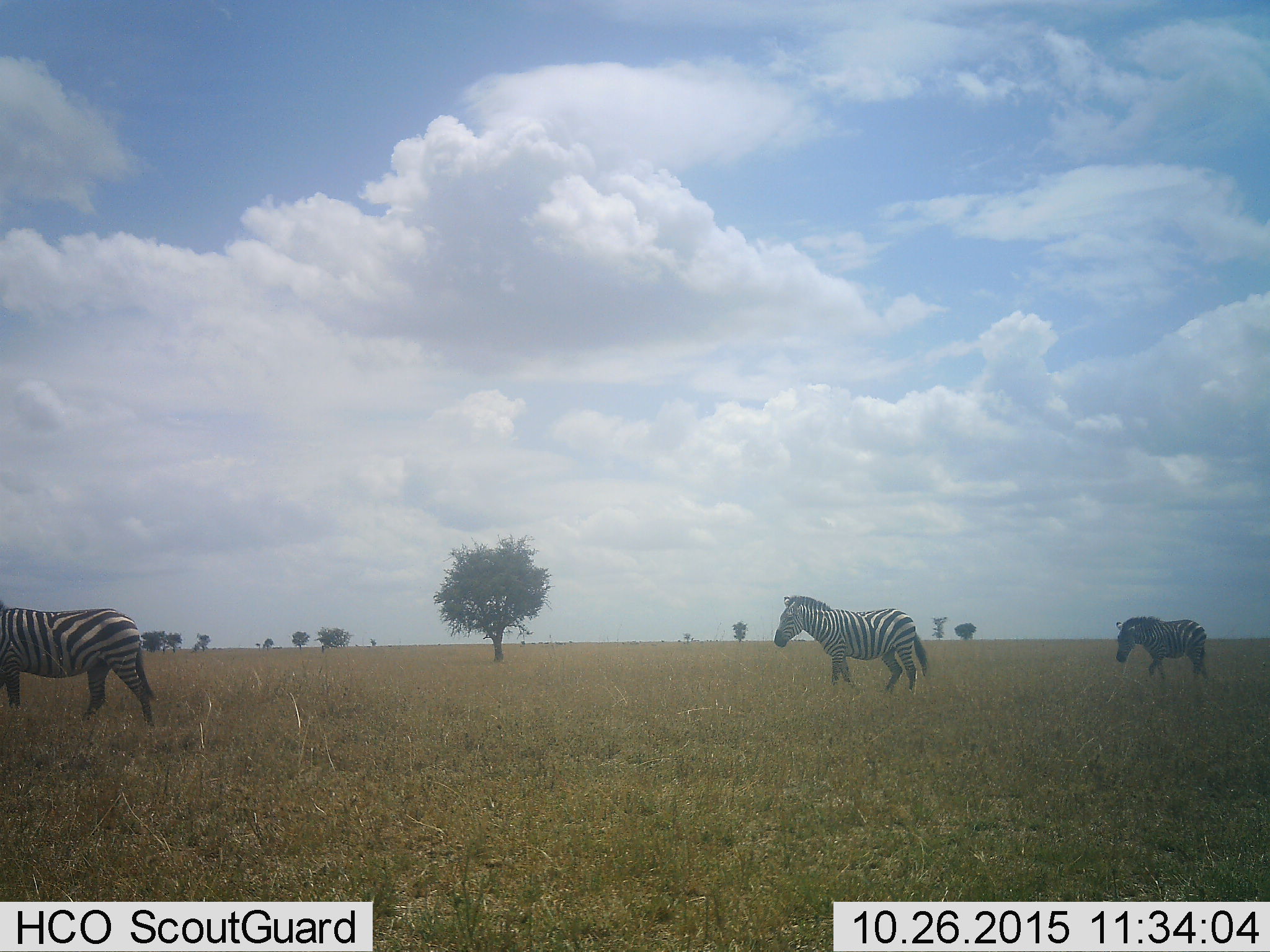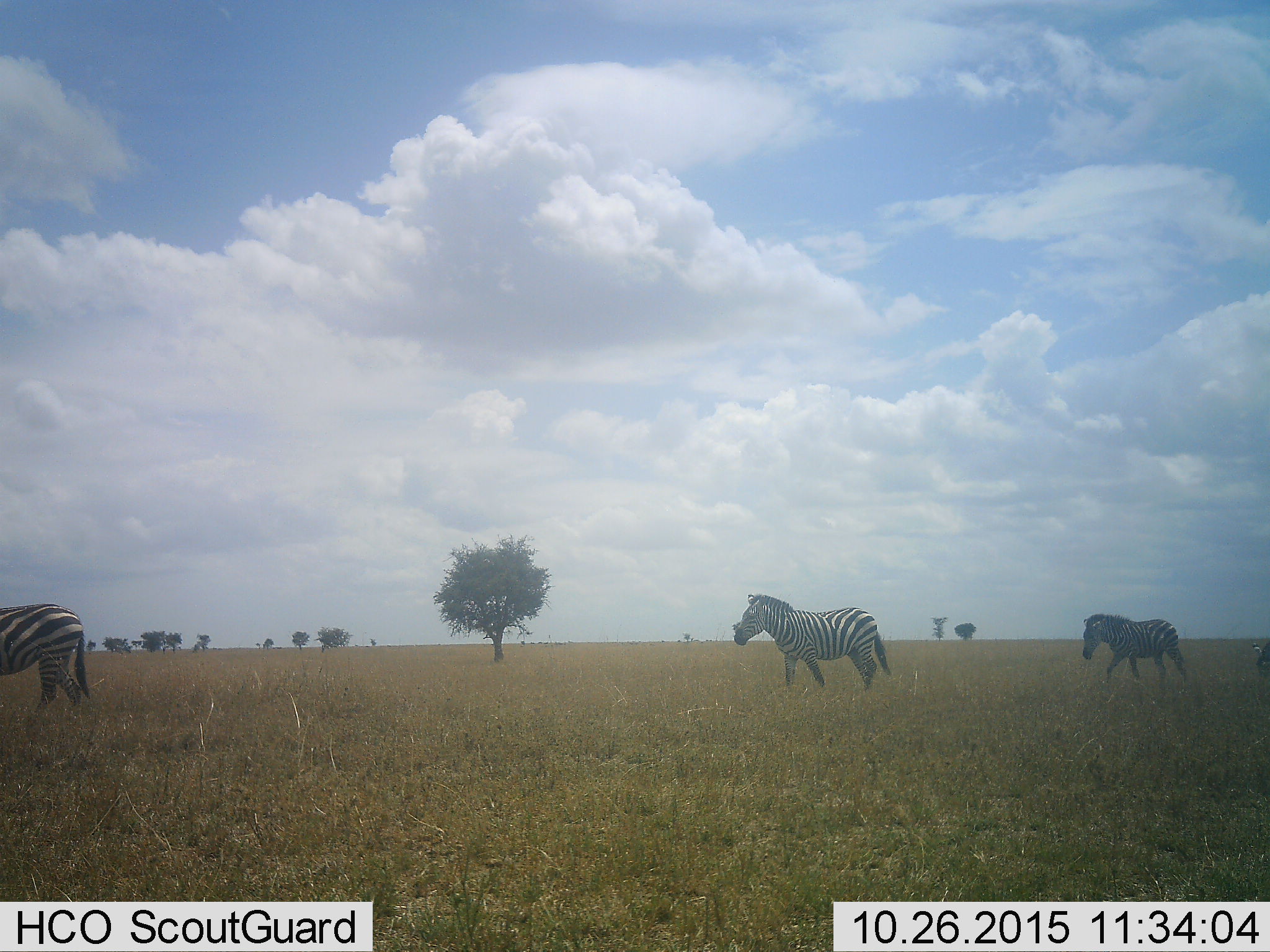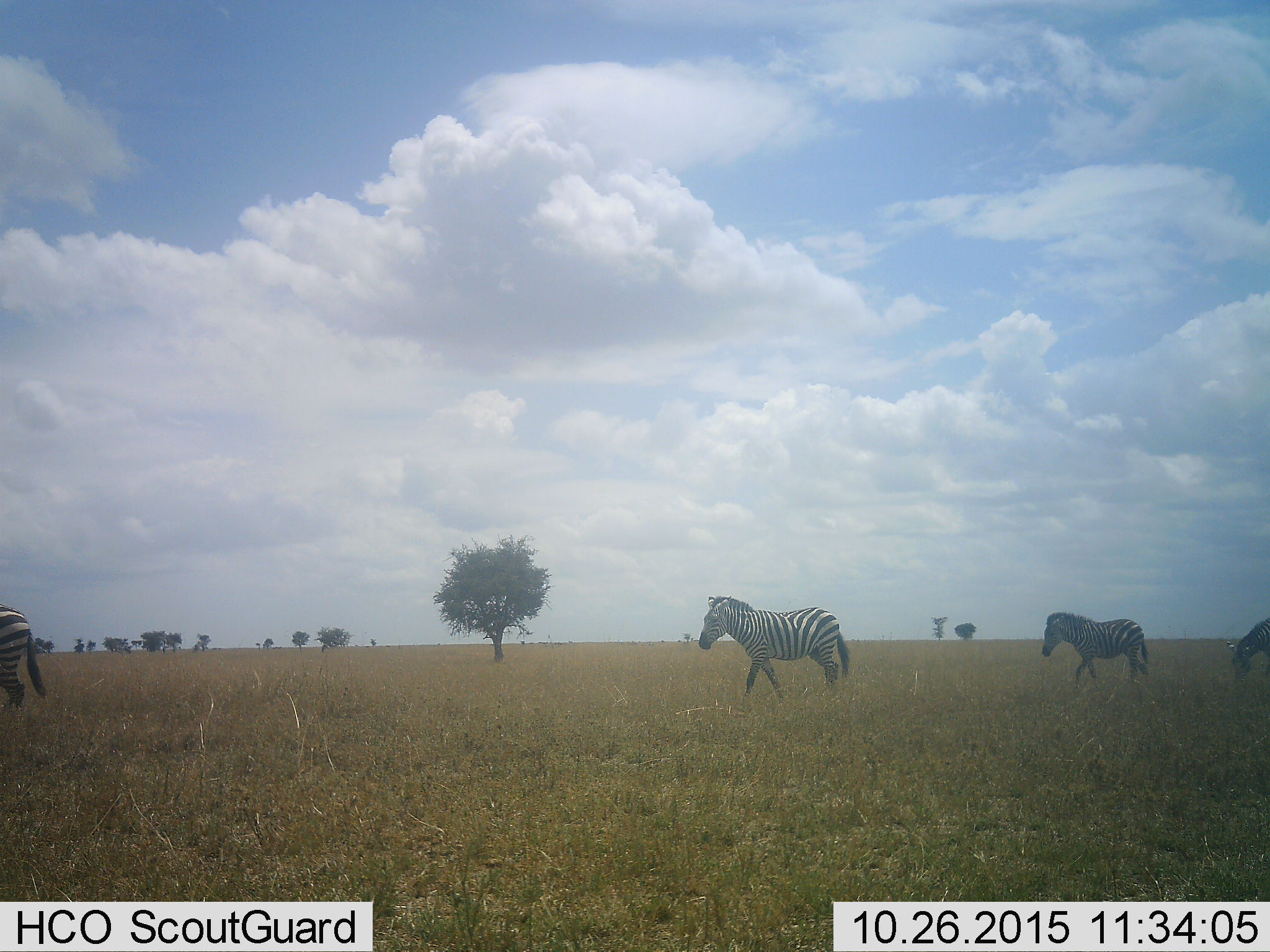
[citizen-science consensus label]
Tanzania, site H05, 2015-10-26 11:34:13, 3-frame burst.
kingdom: Animalia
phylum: Chordata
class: Mammalia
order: Perissodactyla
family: Equidae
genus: Equus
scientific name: Equus quagga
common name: plains zebra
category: zebra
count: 4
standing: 10%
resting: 0%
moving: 90%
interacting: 0%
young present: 10%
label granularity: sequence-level